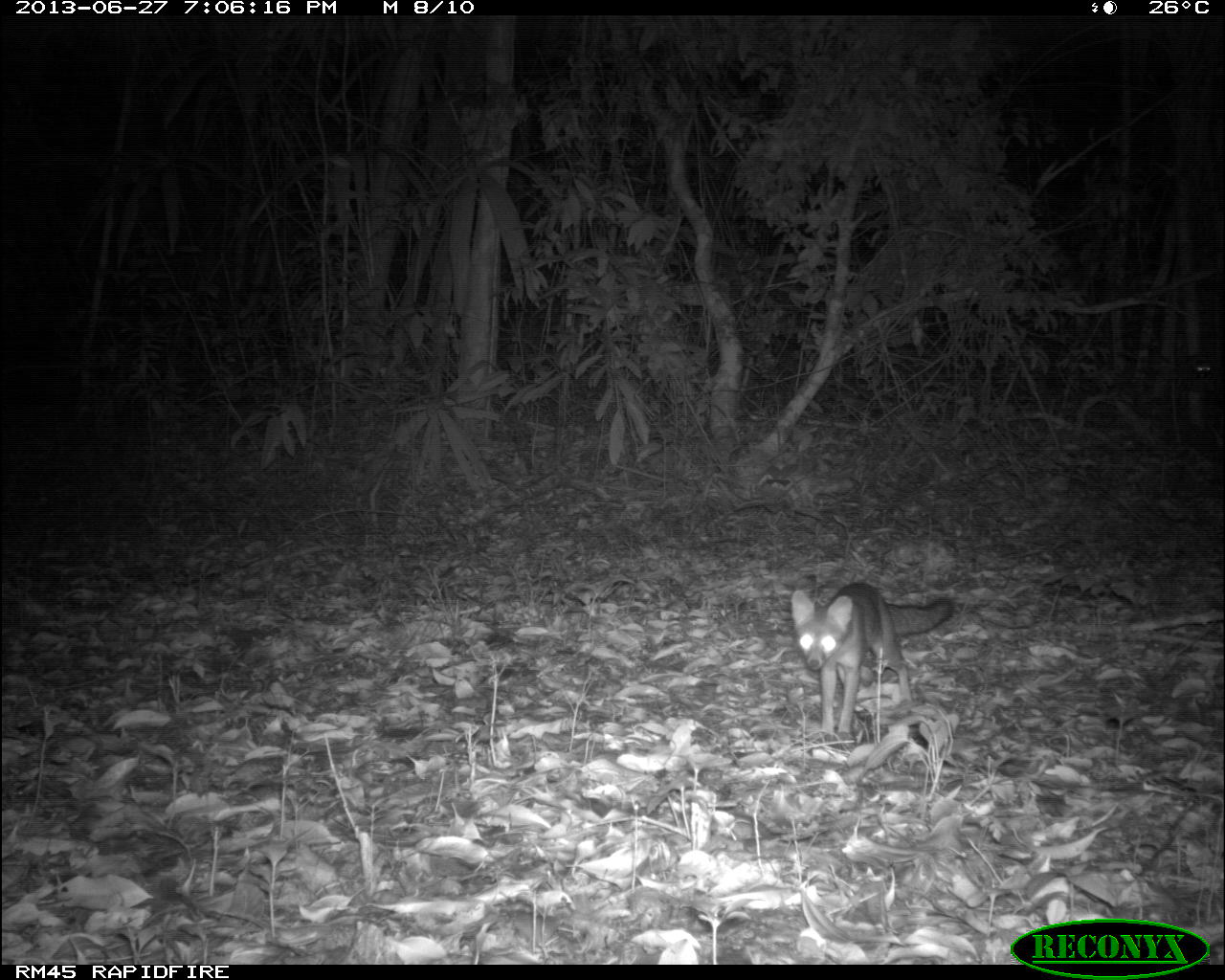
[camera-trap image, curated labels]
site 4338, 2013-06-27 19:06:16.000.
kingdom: Animalia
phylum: Chordata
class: Mammalia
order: Carnivora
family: Canidae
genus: Urocyon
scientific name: Urocyon cinereoargenteus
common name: gray fox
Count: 1.